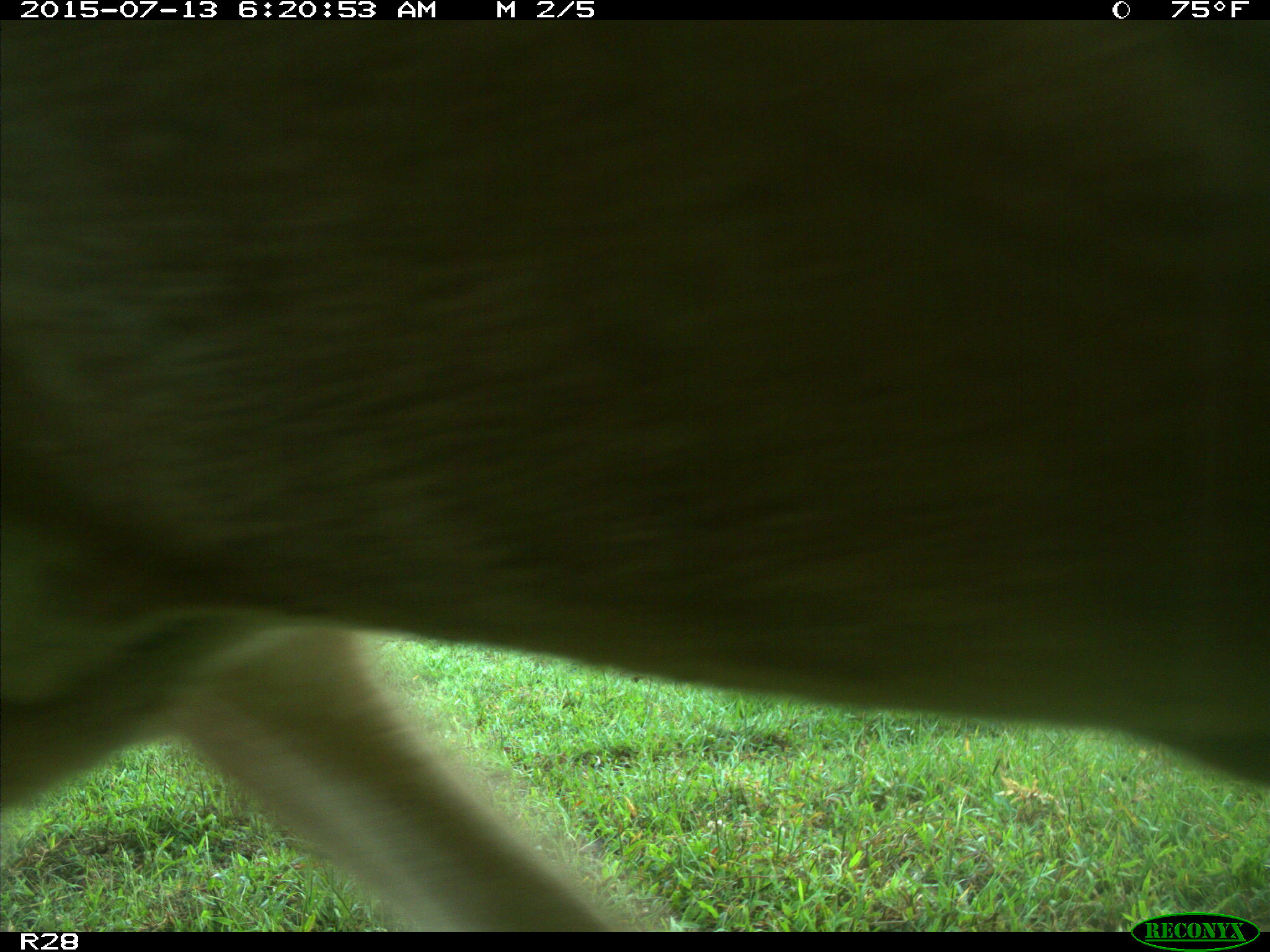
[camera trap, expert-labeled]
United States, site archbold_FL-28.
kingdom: Animalia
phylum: Chordata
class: Mammalia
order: Artiodactyla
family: Bovidae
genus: Bos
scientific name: Bos taurus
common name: domestic cow